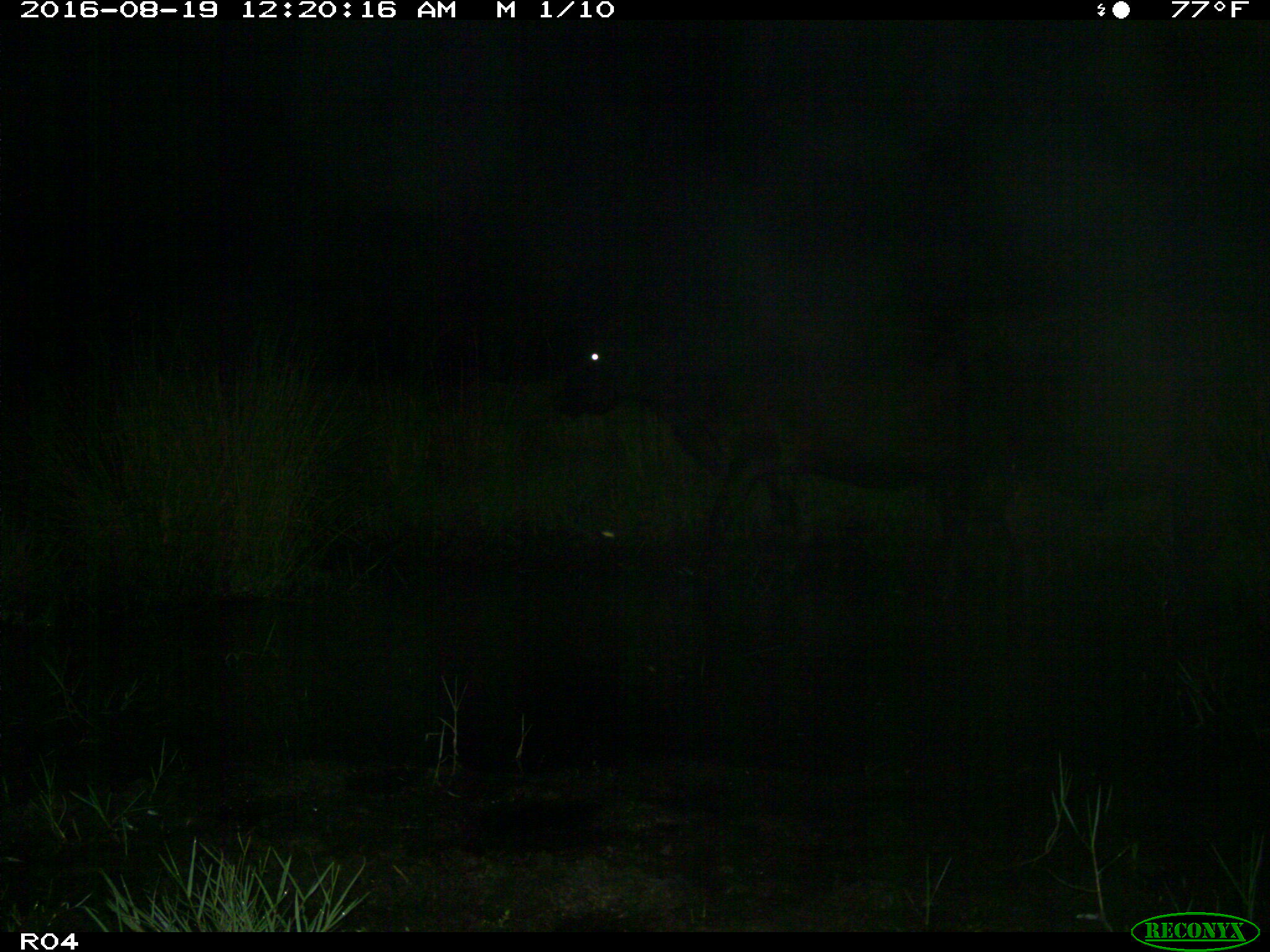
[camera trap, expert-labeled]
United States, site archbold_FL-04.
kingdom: Animalia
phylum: Chordata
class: Mammalia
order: Artiodactyla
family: Bovidae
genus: Bos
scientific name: Bos taurus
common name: domestic cow